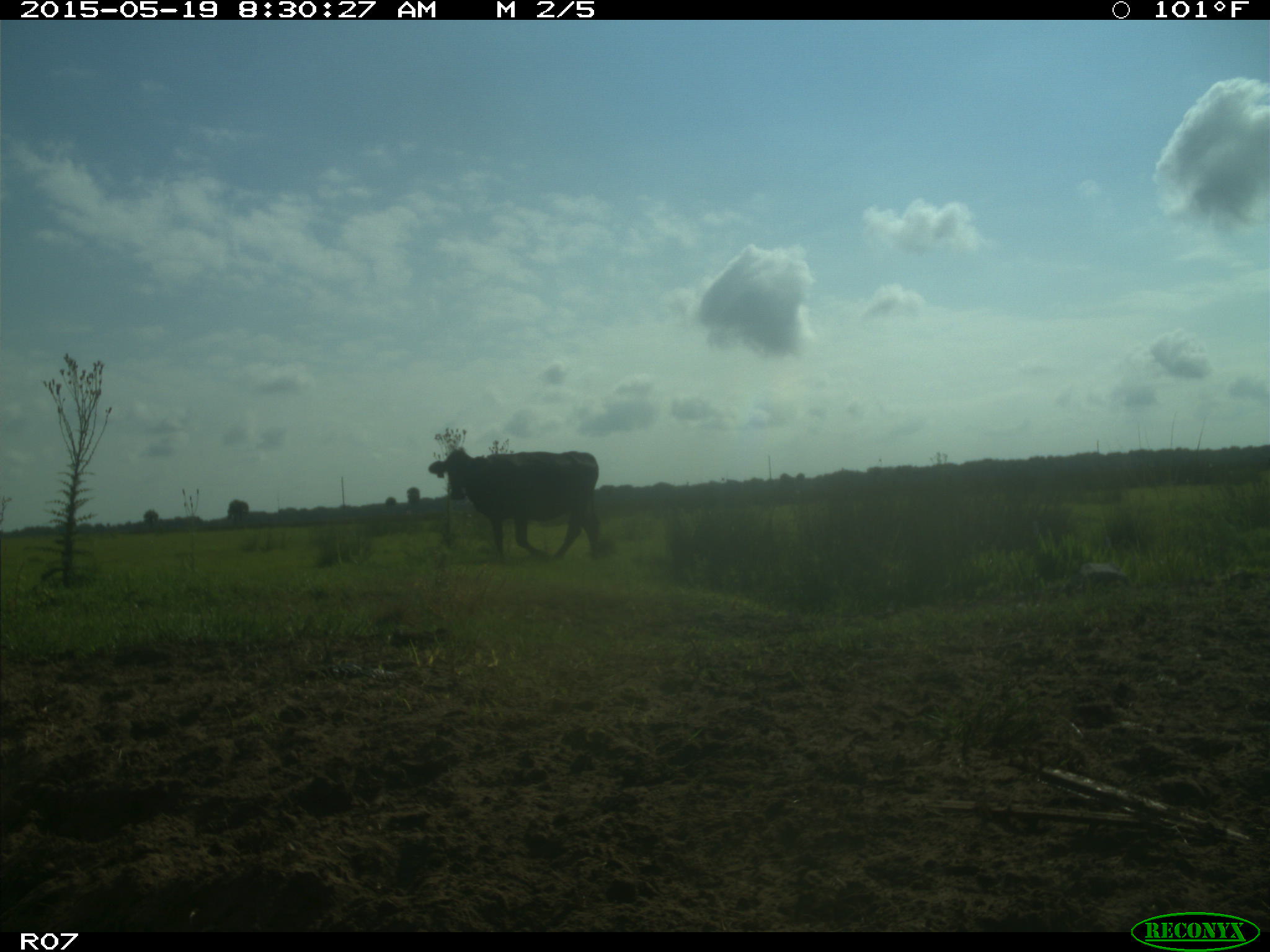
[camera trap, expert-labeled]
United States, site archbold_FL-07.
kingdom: Animalia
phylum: Chordata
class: Mammalia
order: Artiodactyla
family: Bovidae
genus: Bos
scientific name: Bos taurus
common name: domestic cow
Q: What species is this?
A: Bos taurus (domestic cow).